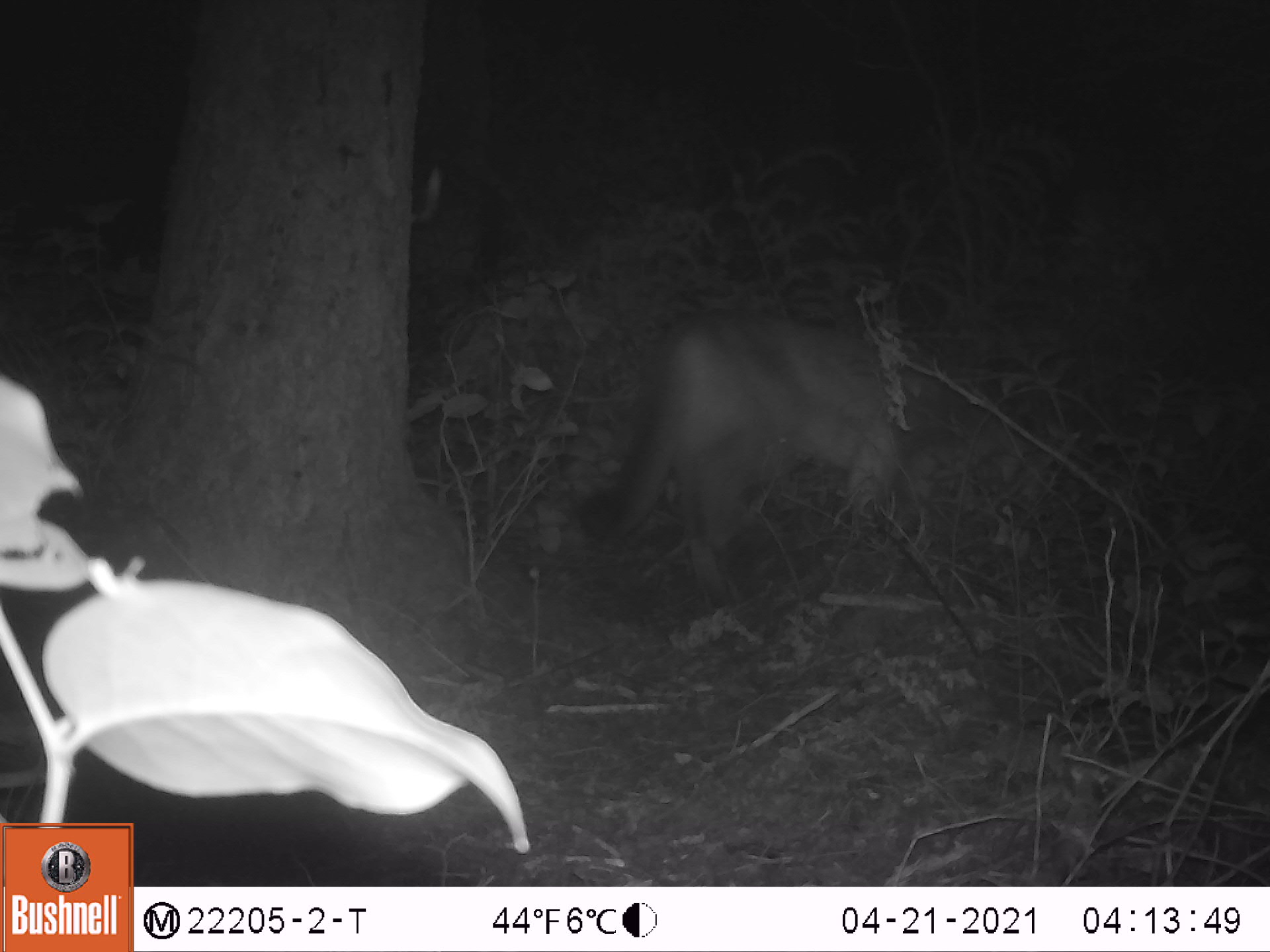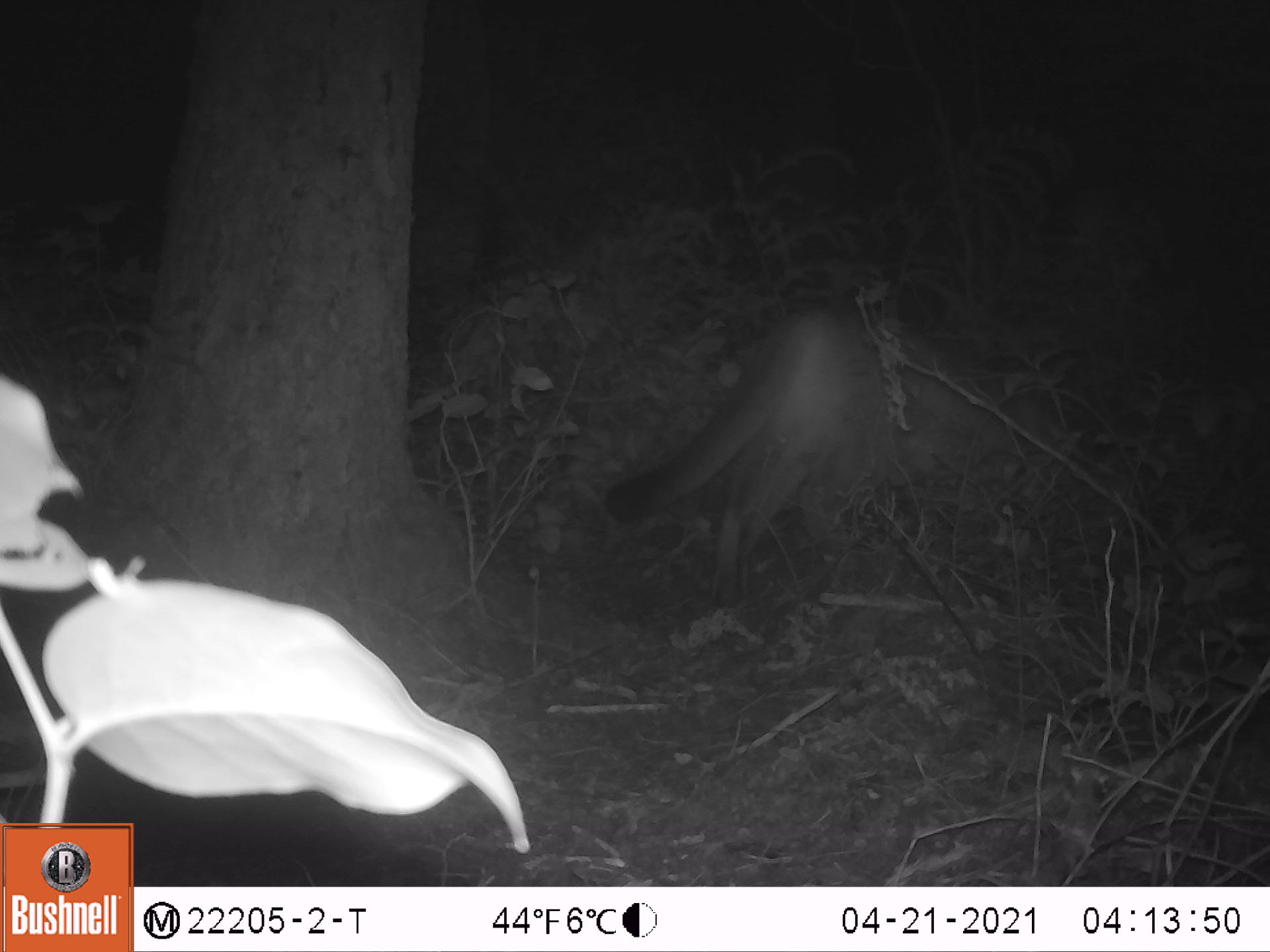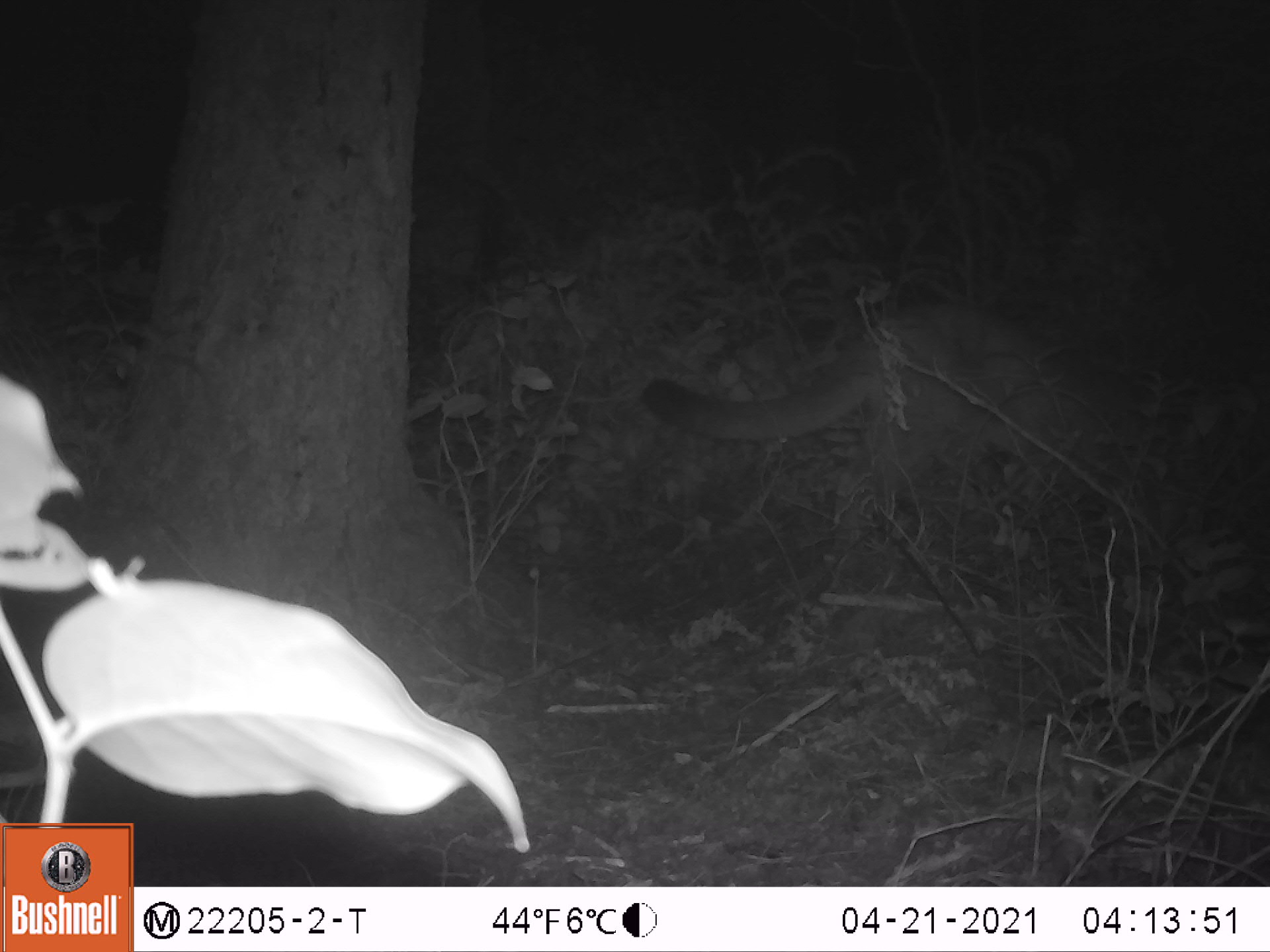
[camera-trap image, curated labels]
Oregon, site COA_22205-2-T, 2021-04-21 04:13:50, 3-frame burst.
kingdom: Animalia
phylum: Chordata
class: Mammalia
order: Carnivora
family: Felidae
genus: Puma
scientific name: Puma concolor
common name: cougar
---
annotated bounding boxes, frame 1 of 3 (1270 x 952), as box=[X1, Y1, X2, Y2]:
cougar: box=[562, 268, 967, 630]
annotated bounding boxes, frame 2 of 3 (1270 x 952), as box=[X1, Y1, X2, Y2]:
cougar: box=[582, 240, 1097, 650]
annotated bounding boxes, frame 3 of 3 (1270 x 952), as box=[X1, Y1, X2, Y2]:
cougar: box=[616, 228, 1188, 600]